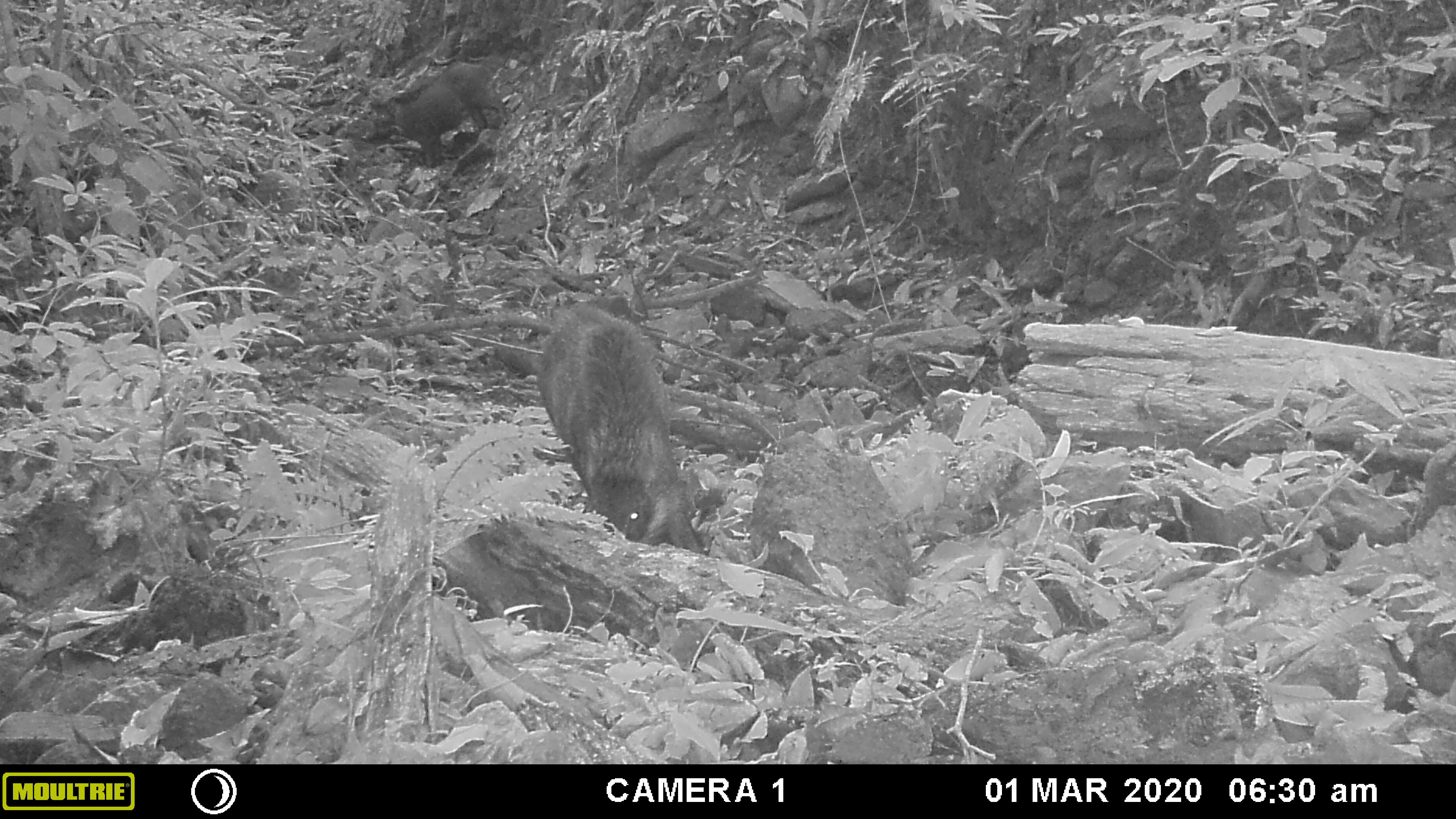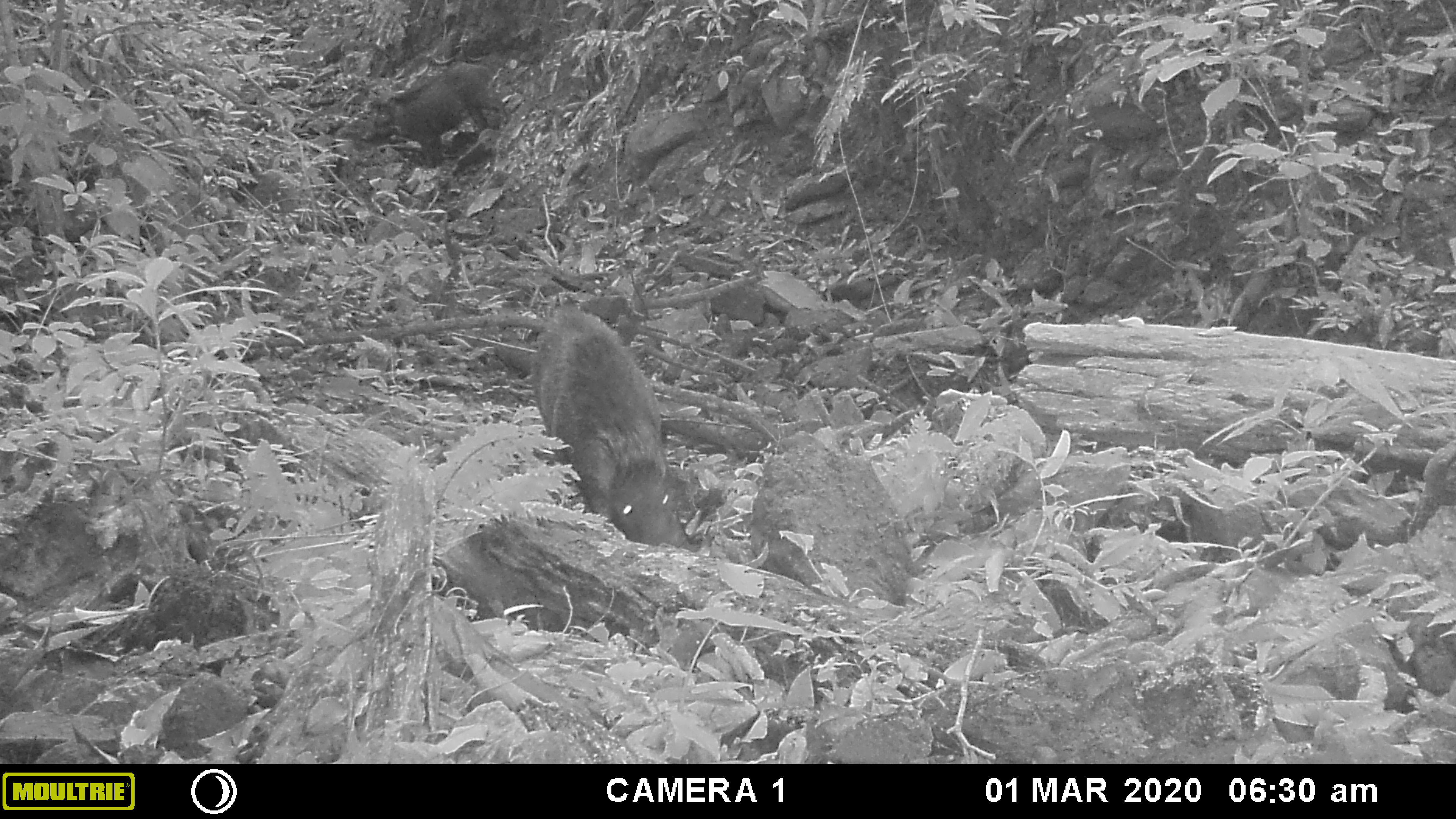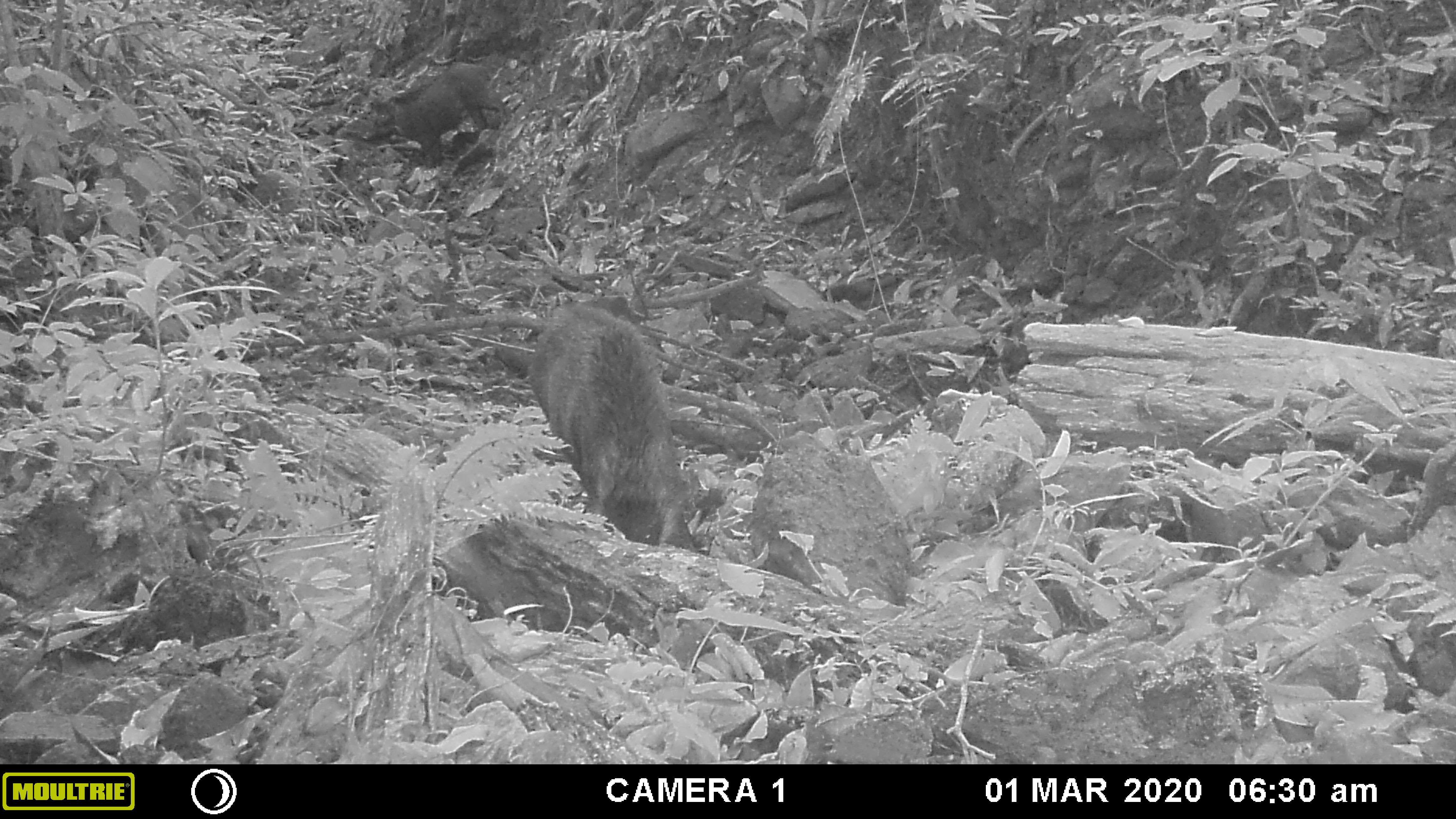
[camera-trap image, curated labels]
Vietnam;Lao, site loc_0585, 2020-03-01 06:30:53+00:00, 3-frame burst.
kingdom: Animalia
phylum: Chordata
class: Mammalia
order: Artiodactyla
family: Suidae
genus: Sus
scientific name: Sus scrofa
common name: eurasian wild pig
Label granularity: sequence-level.